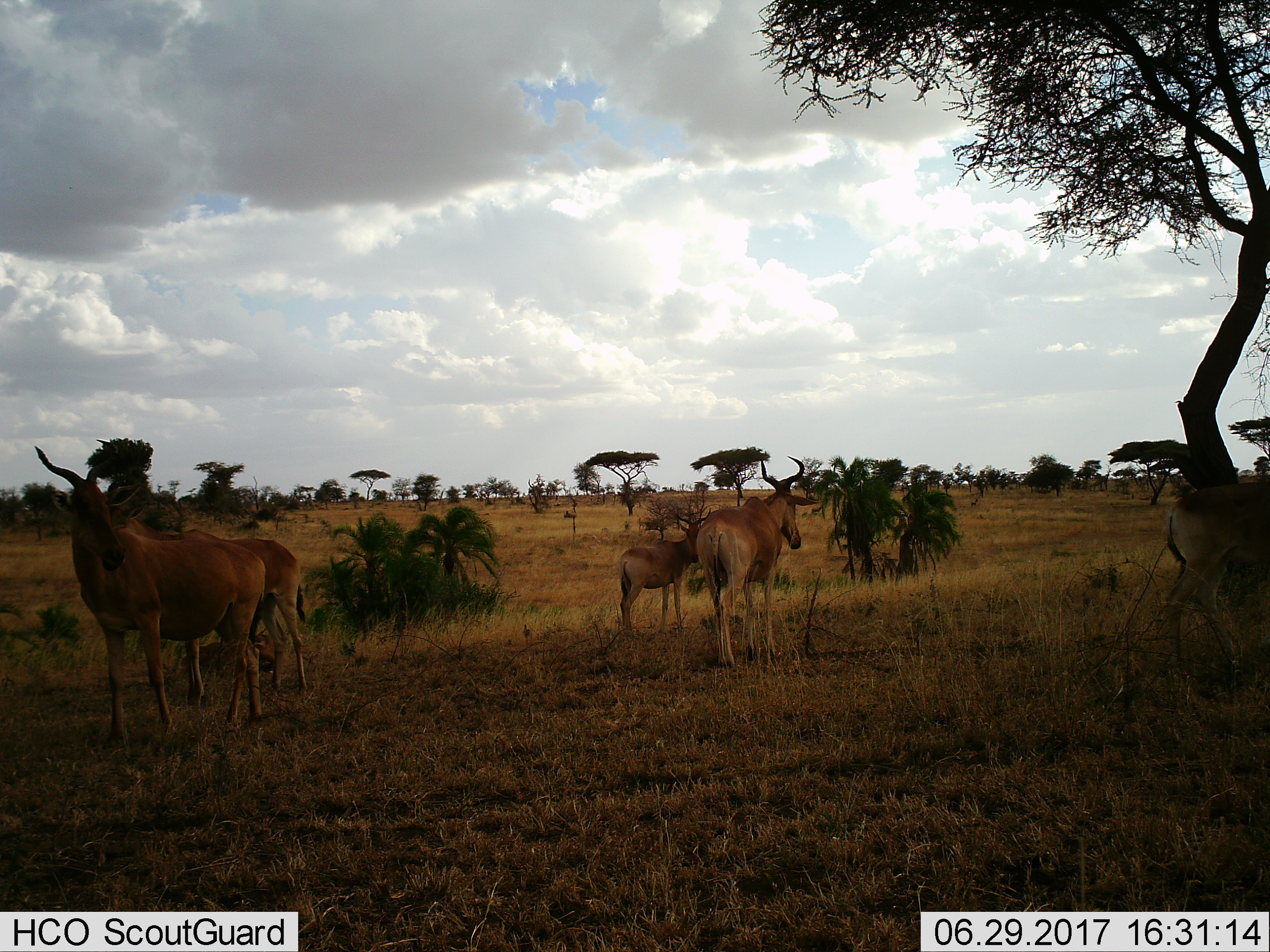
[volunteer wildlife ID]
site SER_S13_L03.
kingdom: Animalia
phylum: Chordata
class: Mammalia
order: Artiodactyla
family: Bovidae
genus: Alcelaphus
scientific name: Alcelaphus buselaphus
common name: hartebeest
Hartebeest (Alcelaphus buselaphus), count 5. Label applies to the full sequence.